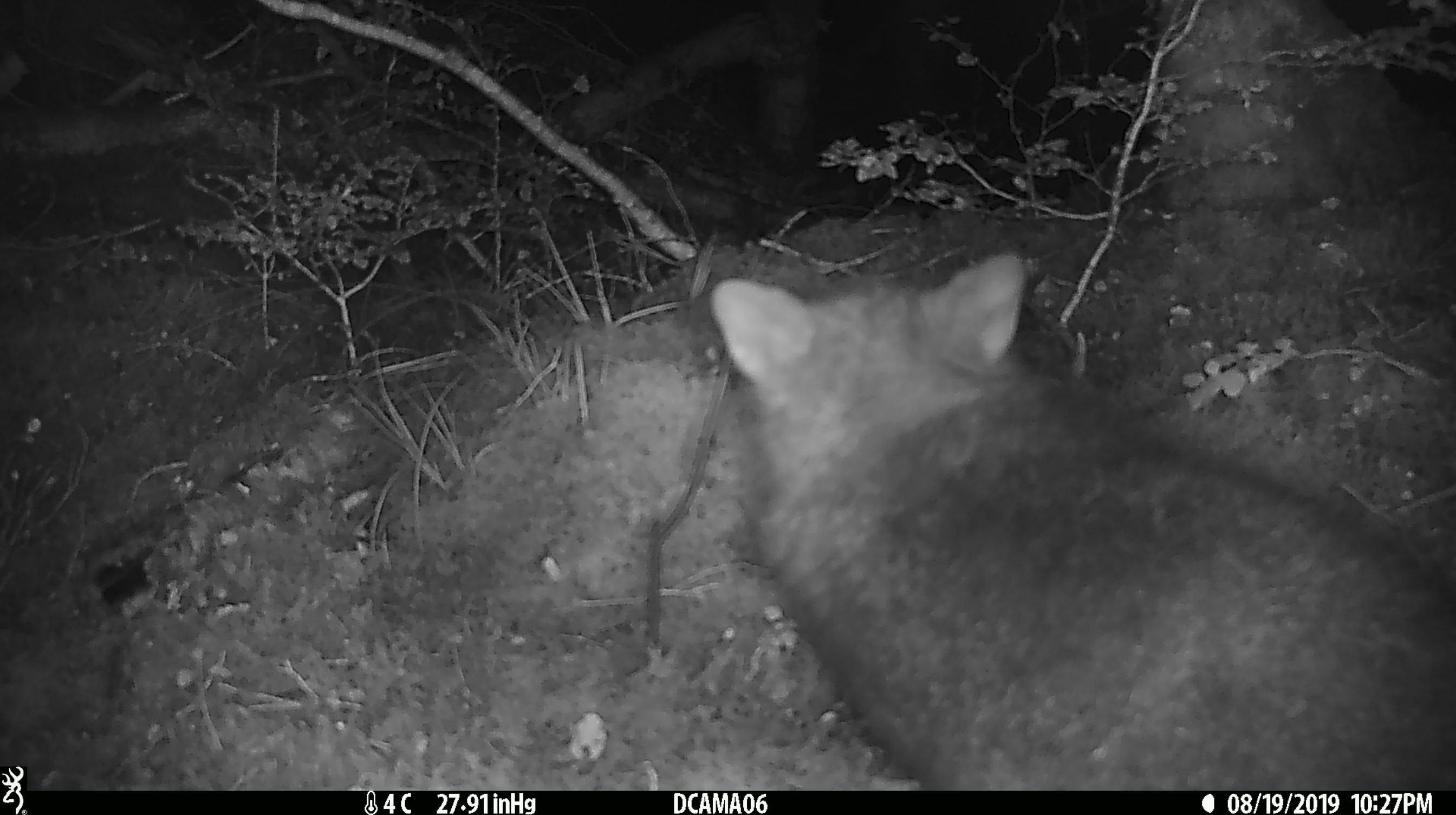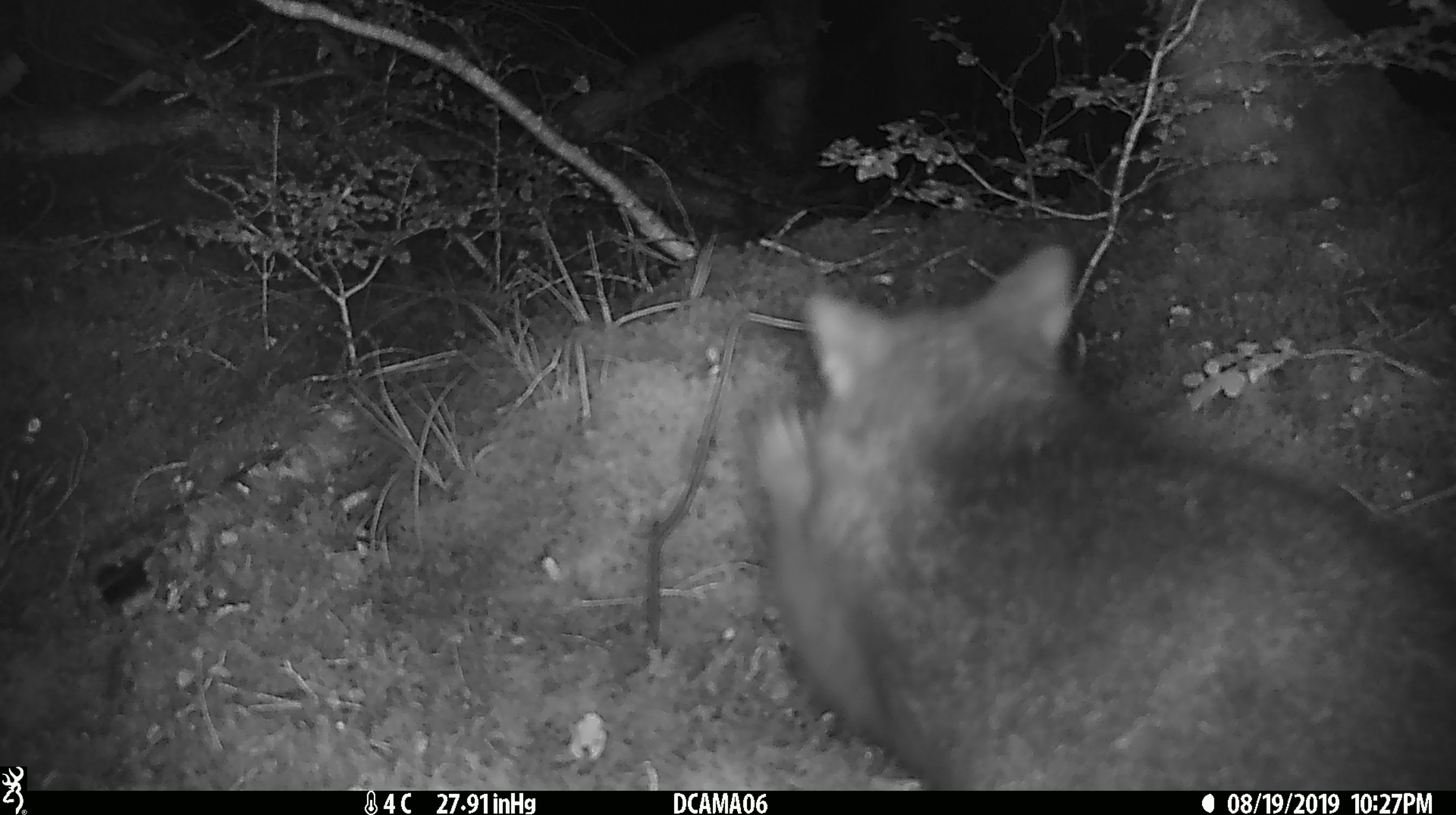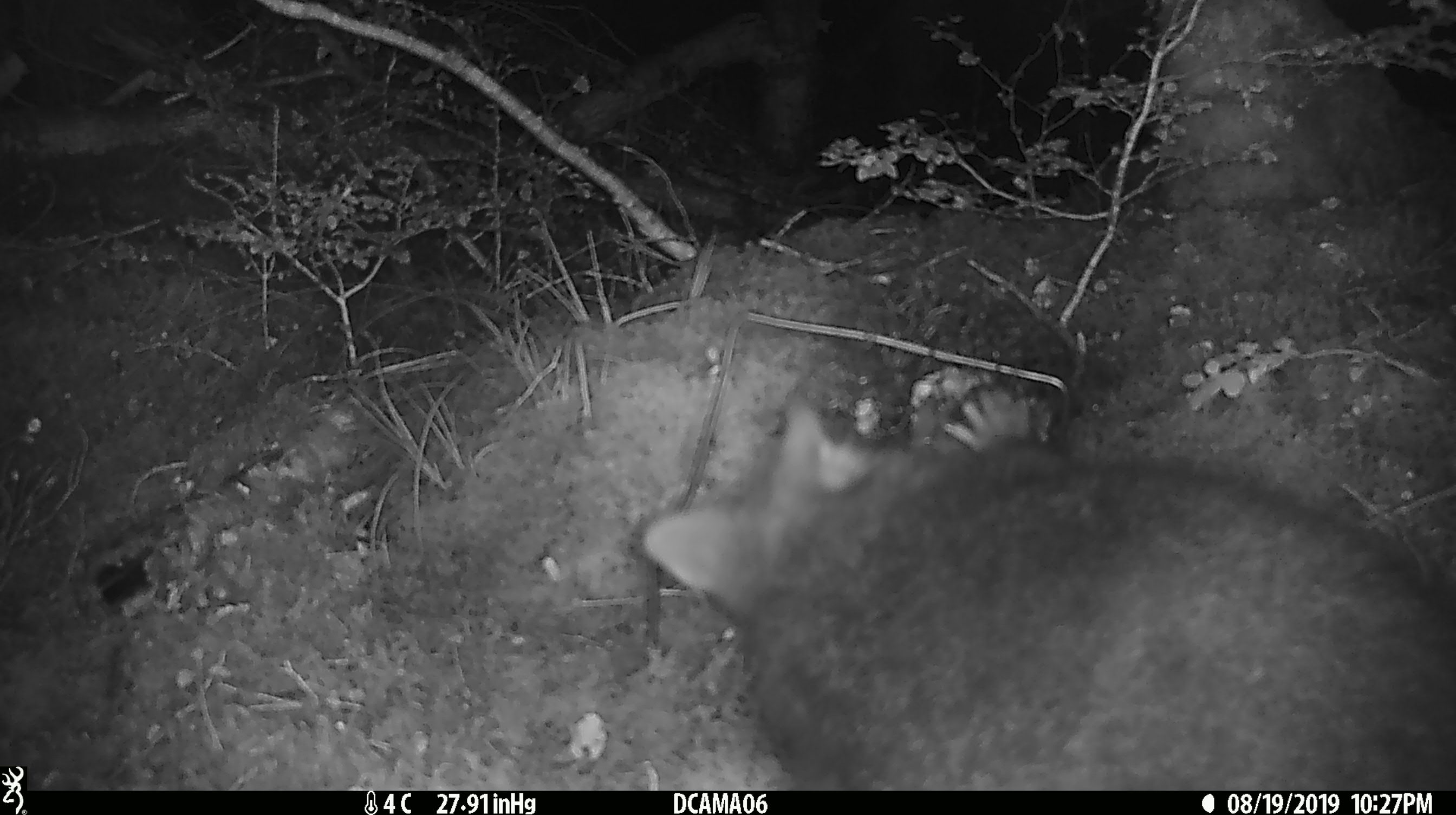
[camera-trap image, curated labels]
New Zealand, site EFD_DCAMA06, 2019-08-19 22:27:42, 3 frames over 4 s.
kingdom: Animalia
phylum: Chordata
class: Mammalia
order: Diprotodontia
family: Phalangeridae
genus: Trichosurus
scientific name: Trichosurus vulpecula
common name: common brushtail possum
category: possum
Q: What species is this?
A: Possum (common brushtail possum) (Trichosurus vulpecula).